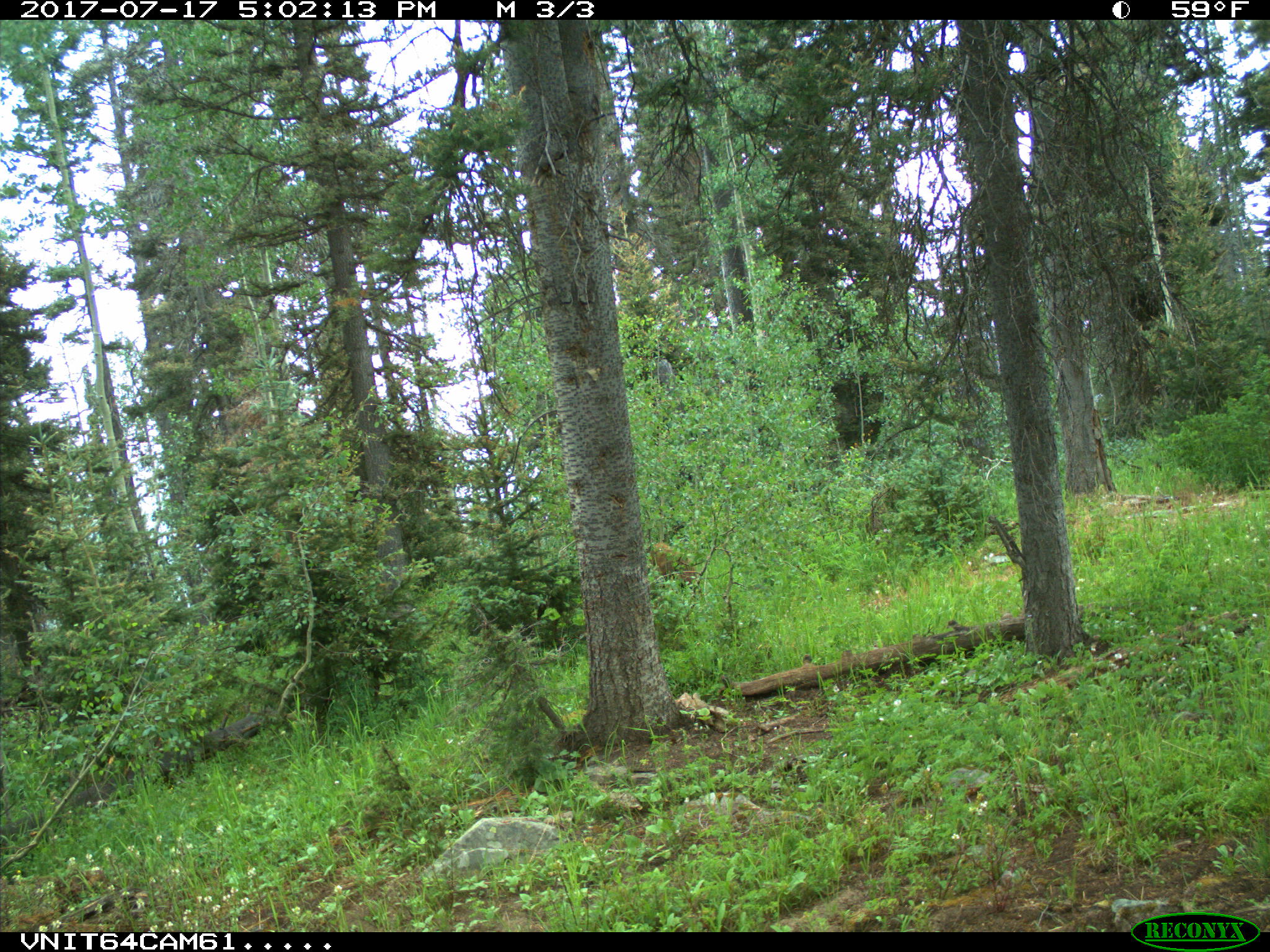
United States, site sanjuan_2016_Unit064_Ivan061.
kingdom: Animalia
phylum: Chordata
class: Mammalia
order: Carnivora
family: Ursidae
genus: Ursus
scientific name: Ursus americanus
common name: american black bear